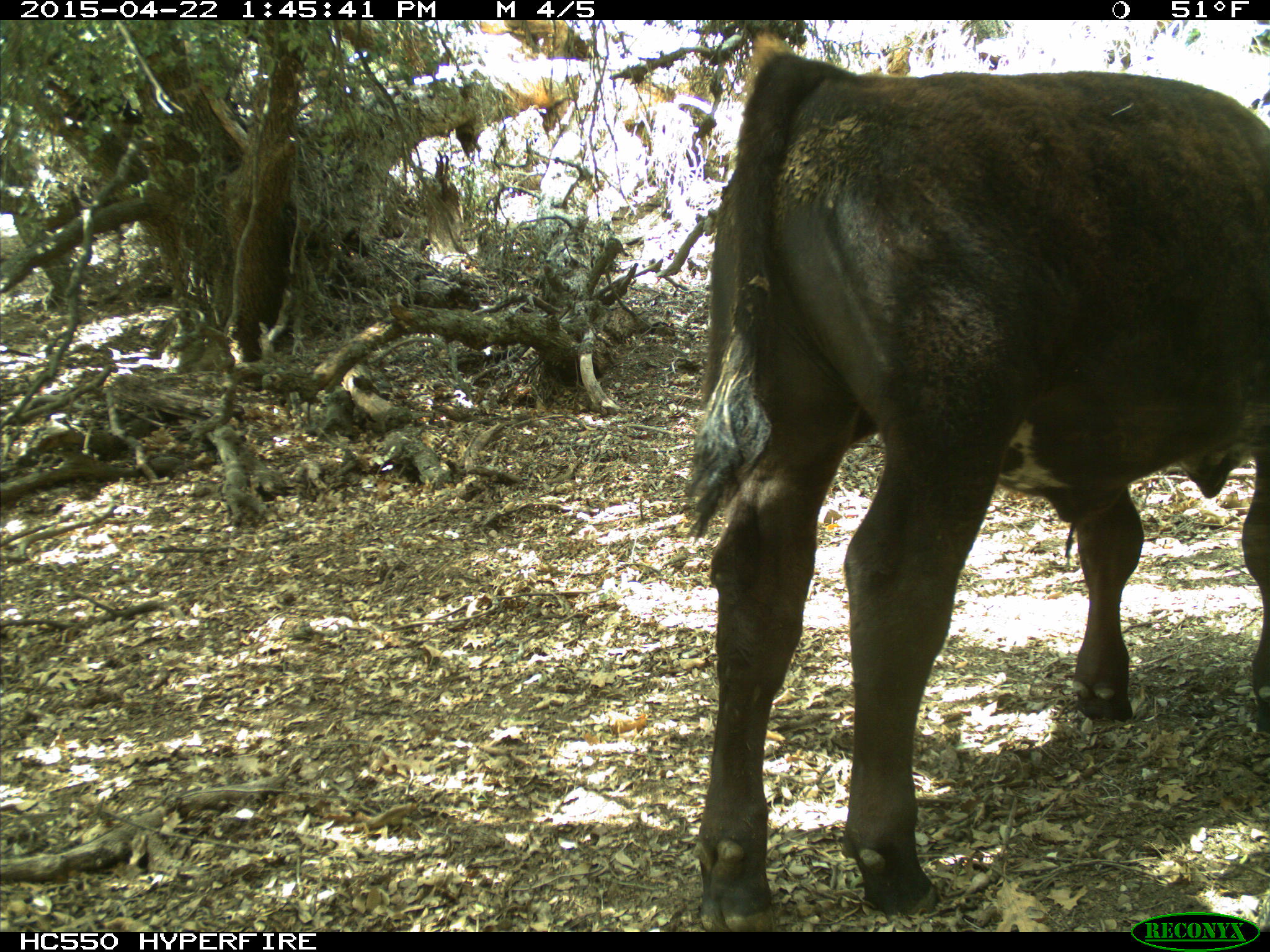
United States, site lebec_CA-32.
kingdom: Animalia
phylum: Chordata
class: Mammalia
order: Artiodactyla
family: Bovidae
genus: Bos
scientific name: Bos taurus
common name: domestic cow